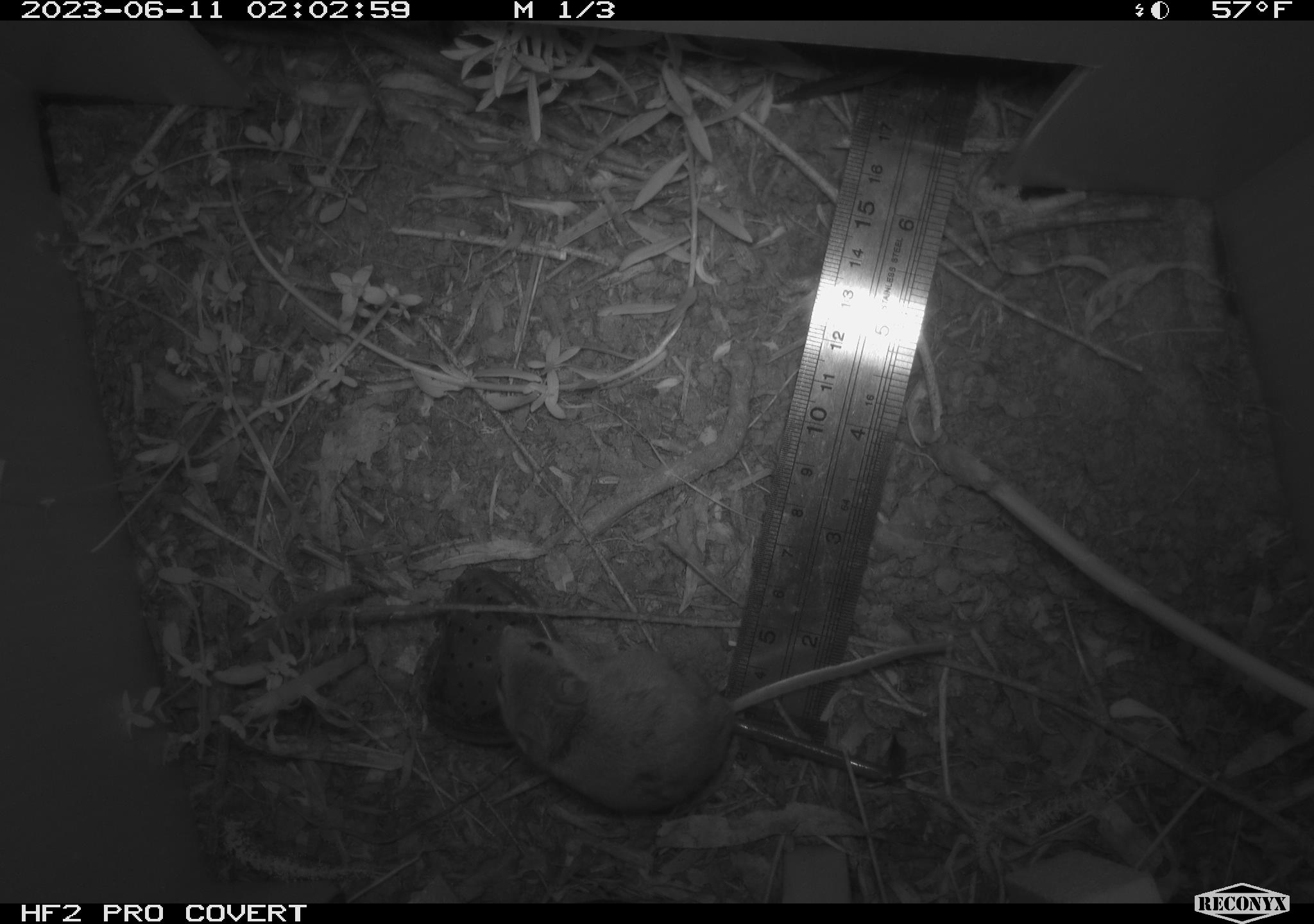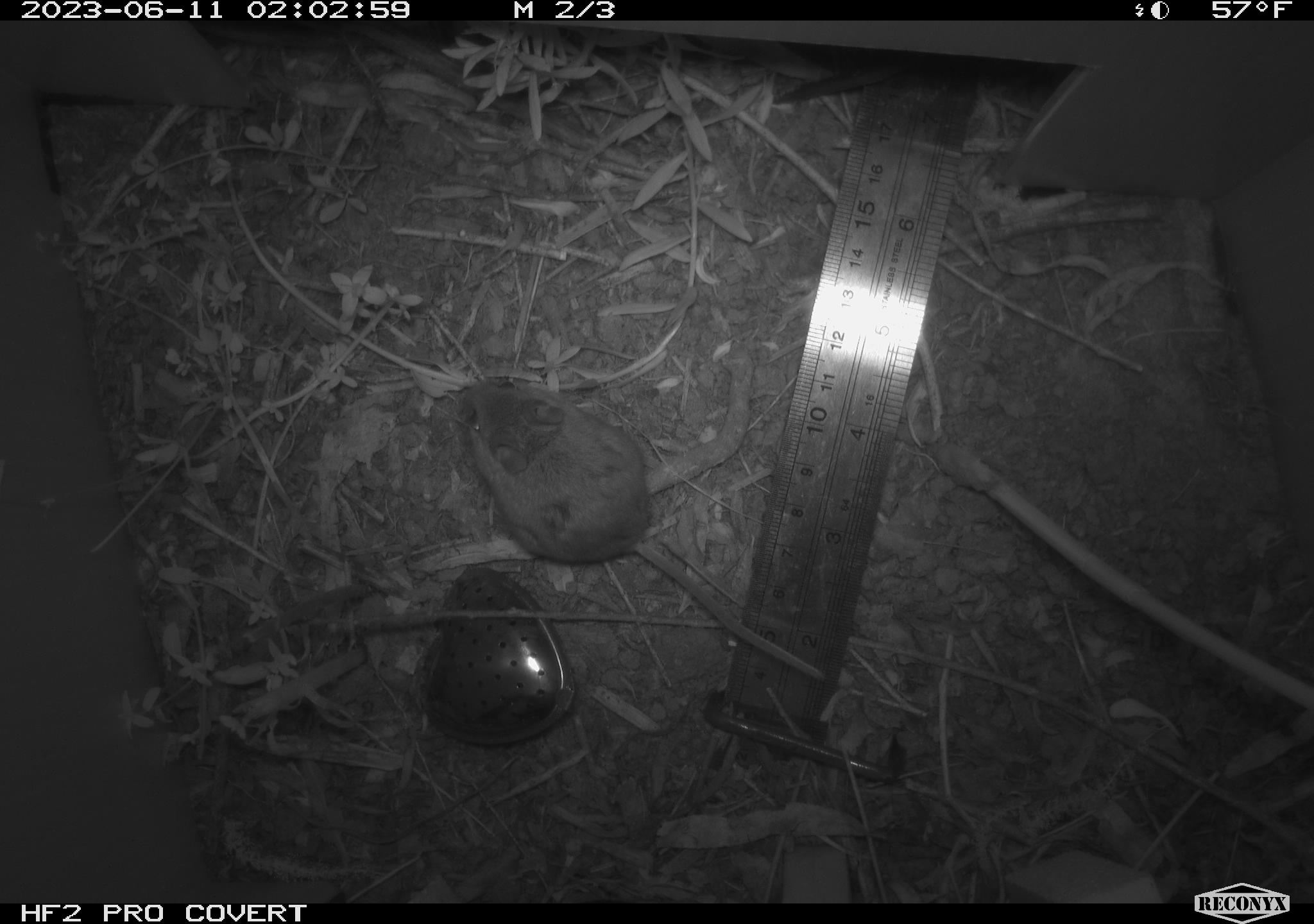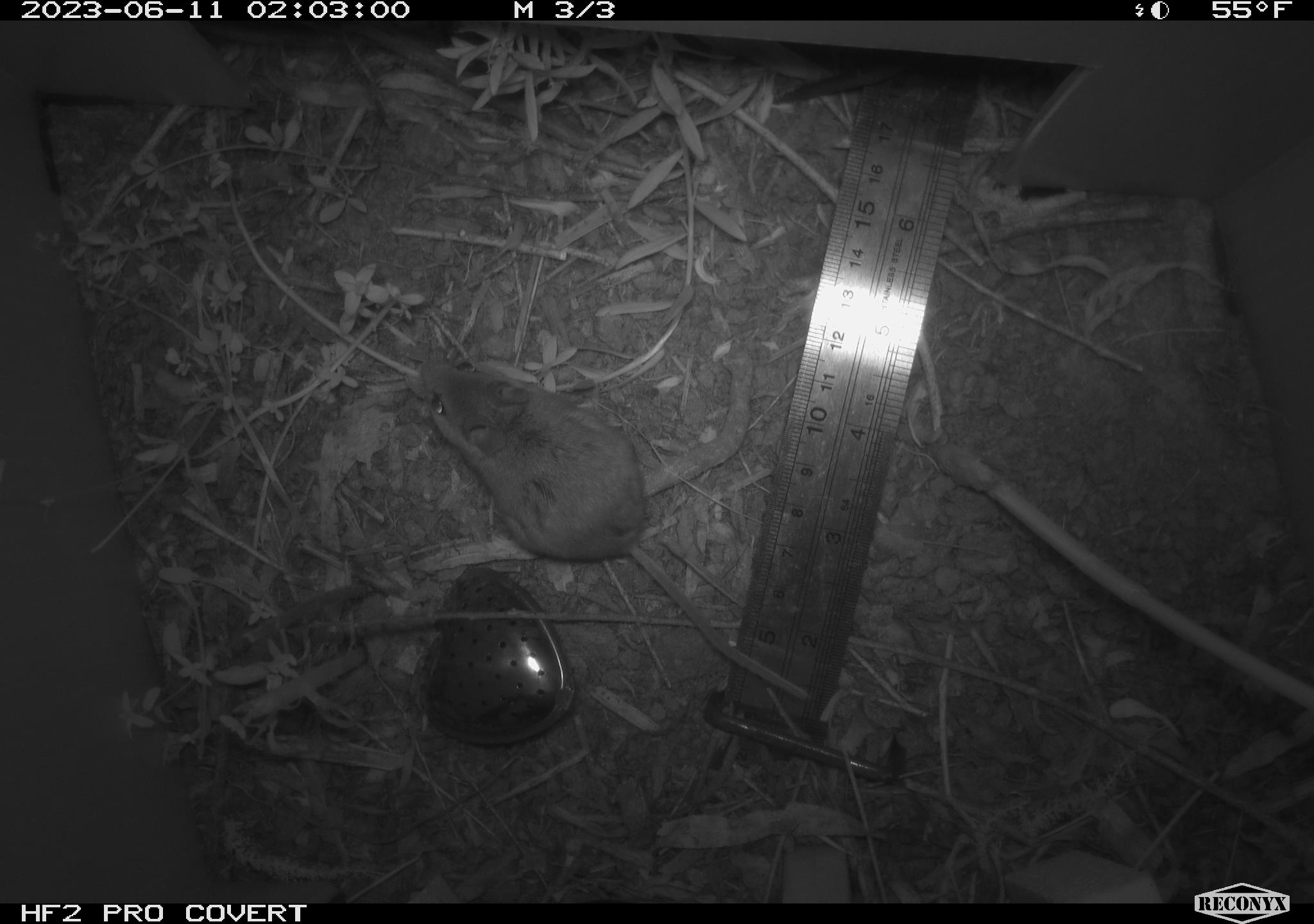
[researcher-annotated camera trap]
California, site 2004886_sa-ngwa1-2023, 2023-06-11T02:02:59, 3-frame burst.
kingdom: Animalia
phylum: Chordata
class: Mammalia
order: Rodentia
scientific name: Rodentia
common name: mouse species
Mouse species (Rodentia).